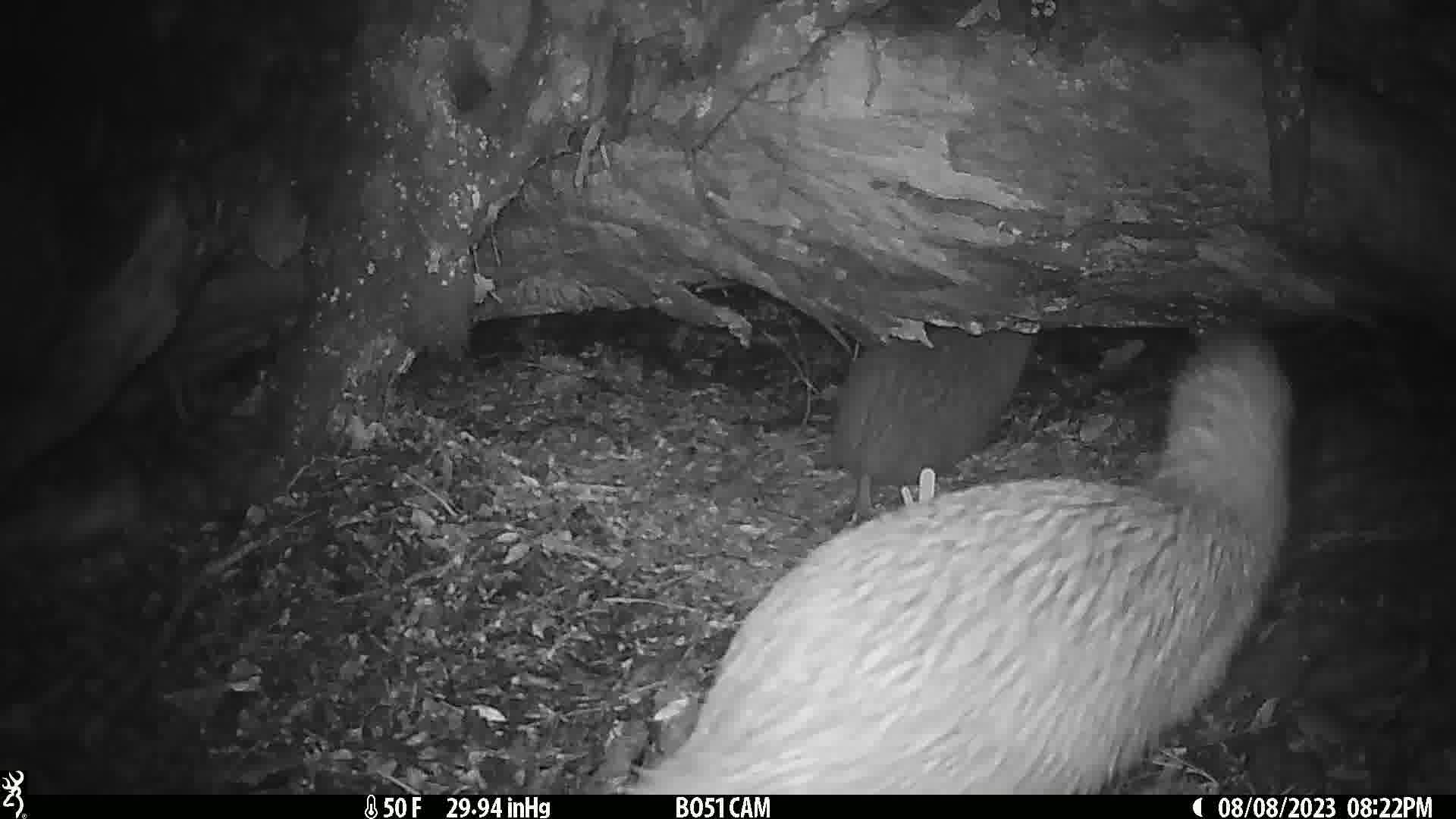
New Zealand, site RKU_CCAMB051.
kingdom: Animalia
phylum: Chordata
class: Aves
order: Apterygiformes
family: Apterygidae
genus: Apteryx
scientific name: Apteryx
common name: kiwi